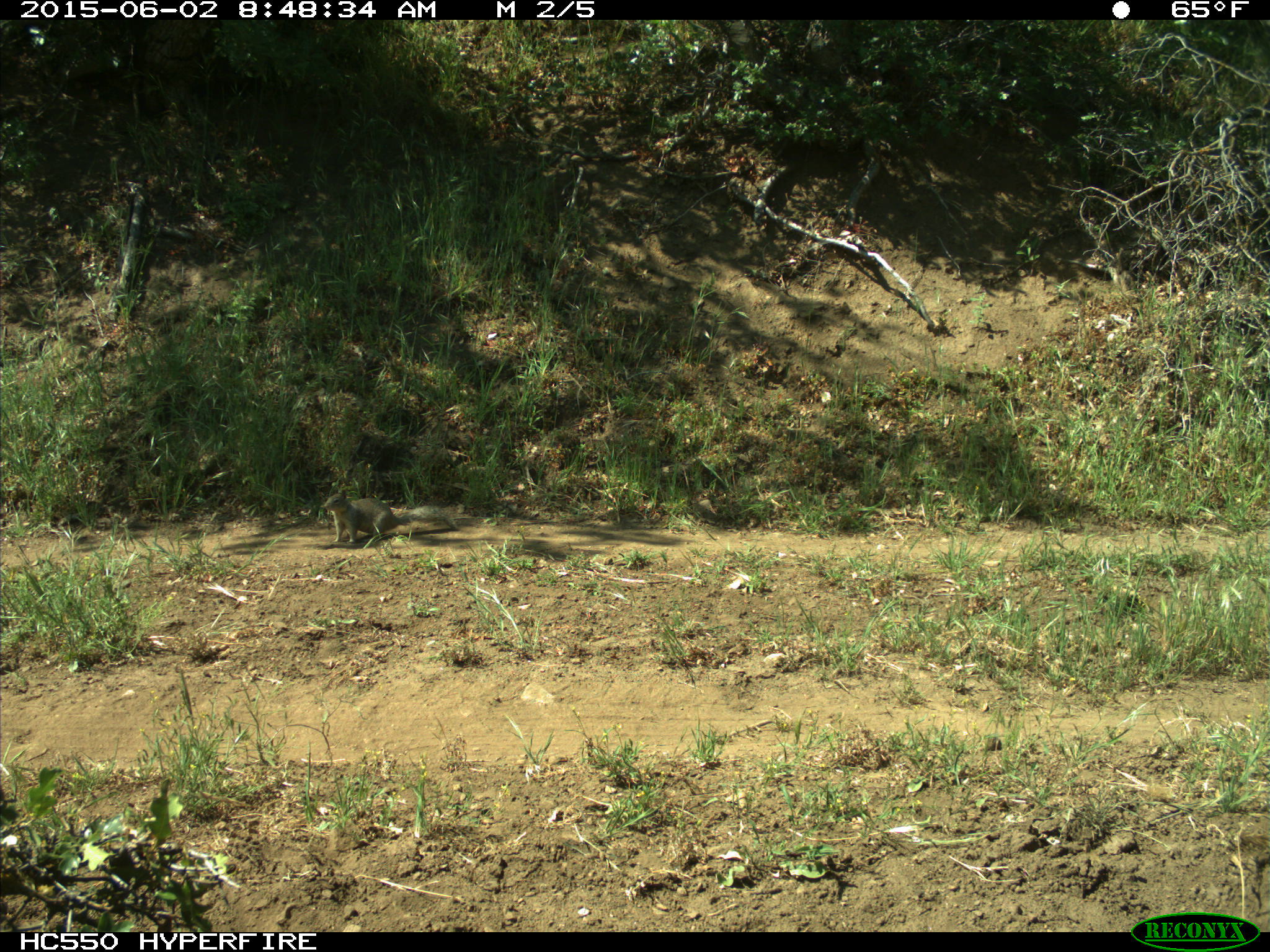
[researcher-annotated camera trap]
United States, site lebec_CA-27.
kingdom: Animalia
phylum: Chordata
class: Mammalia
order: Rodentia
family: Sciuridae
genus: Otospermophilus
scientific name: Otospermophilus beecheyi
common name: california ground squirrel